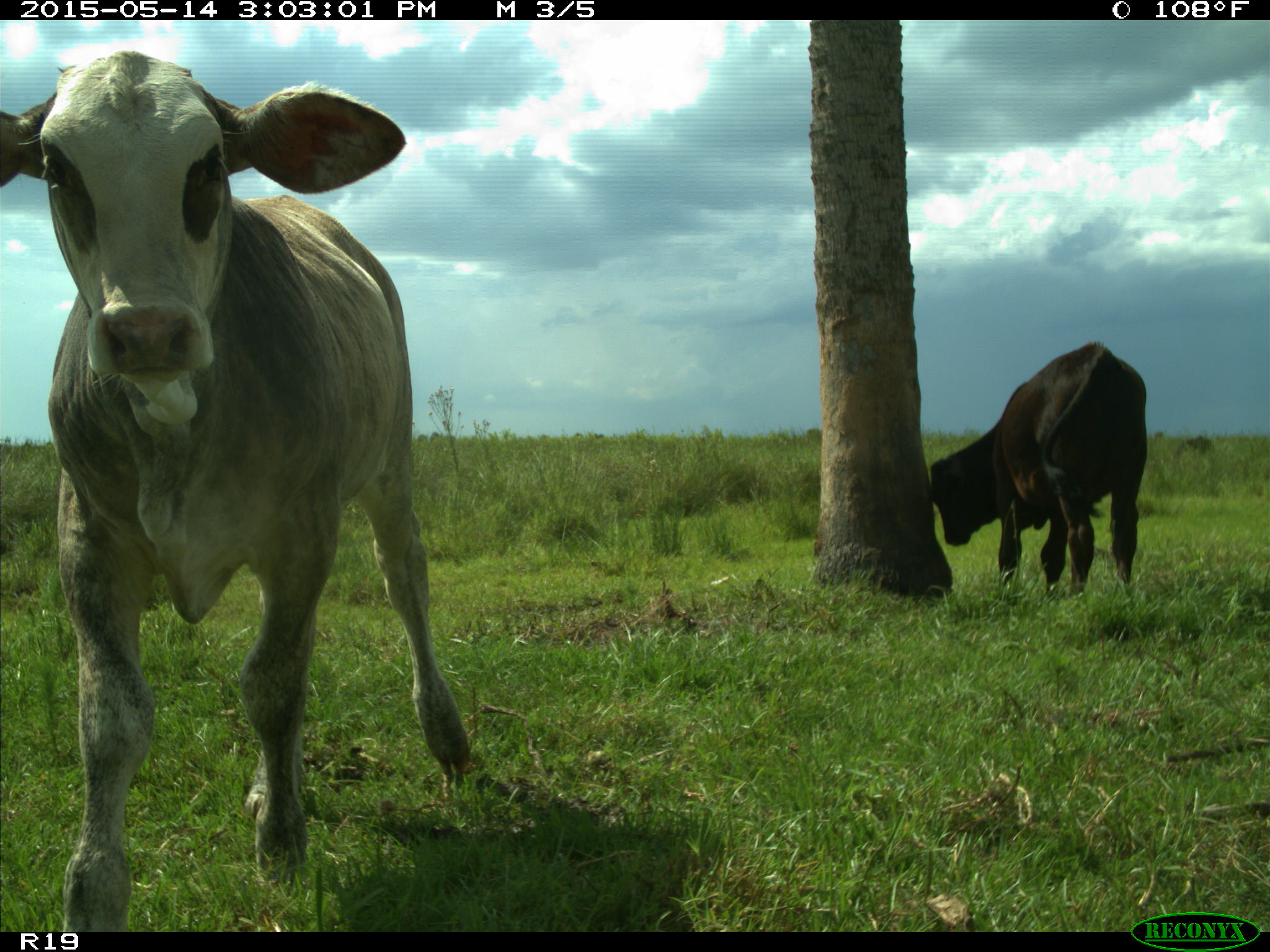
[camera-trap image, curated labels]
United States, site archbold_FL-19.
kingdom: Animalia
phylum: Chordata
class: Mammalia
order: Artiodactyla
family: Bovidae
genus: Bos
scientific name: Bos taurus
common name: domestic cow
Bos taurus (domestic cow).